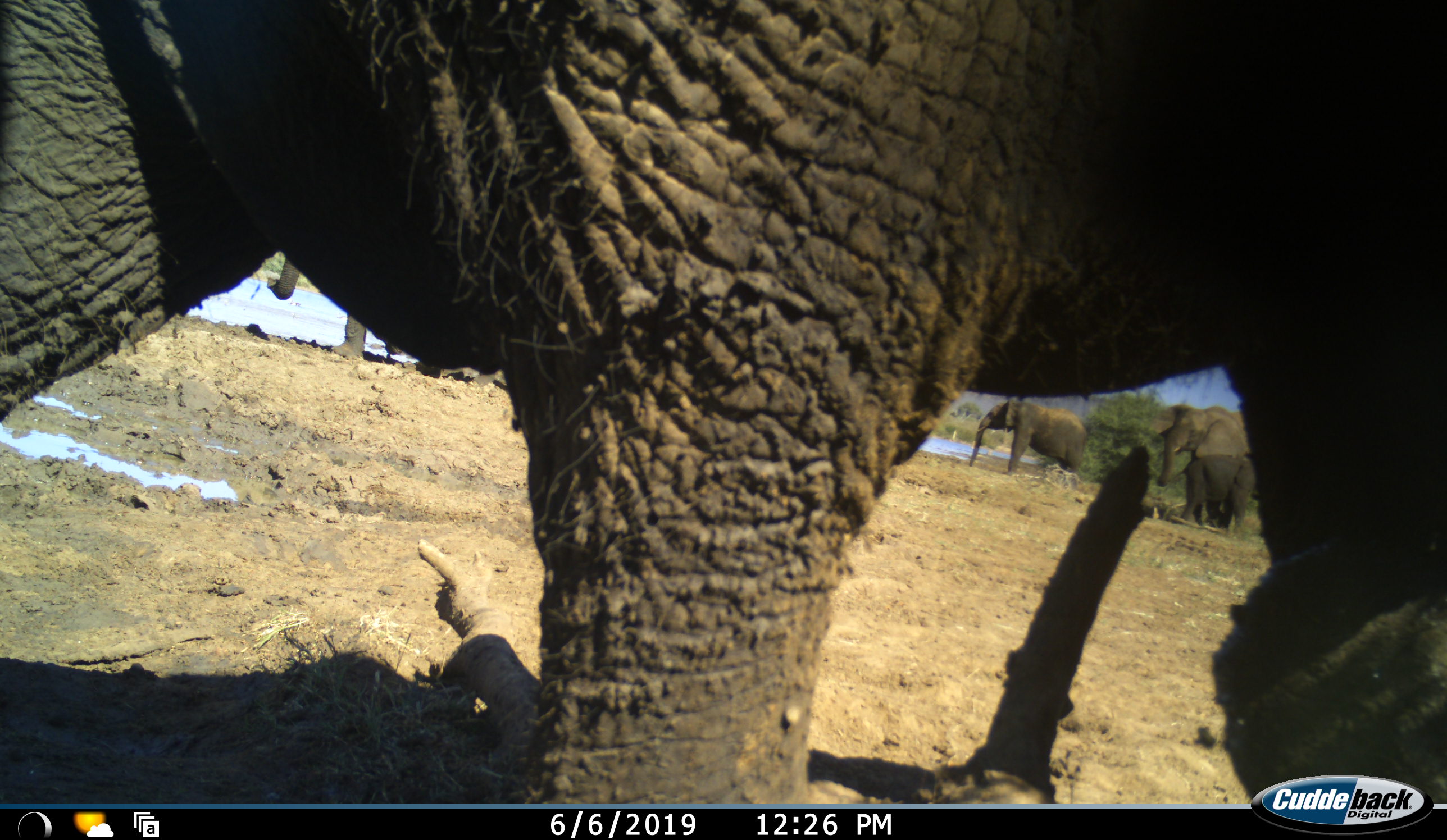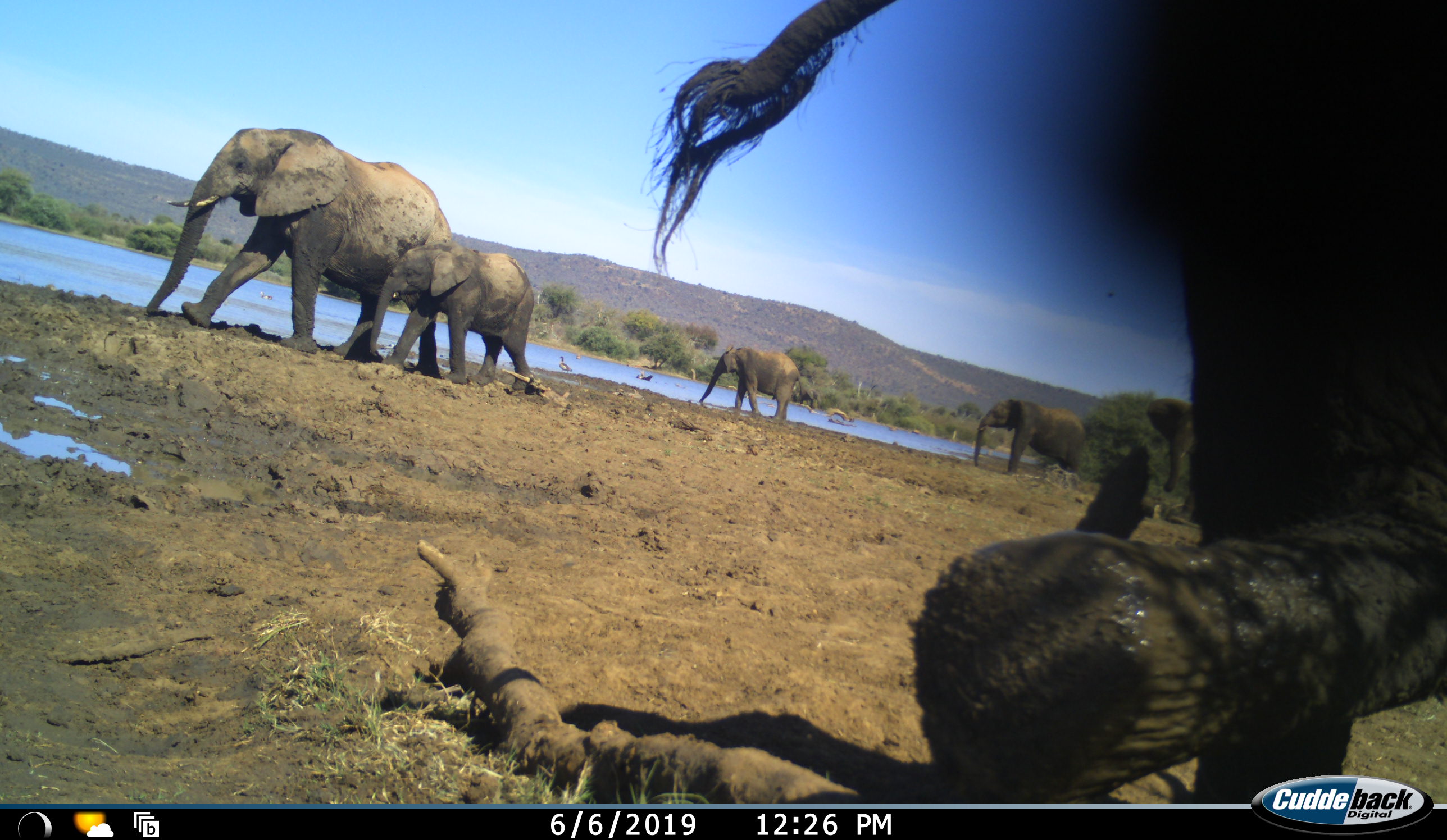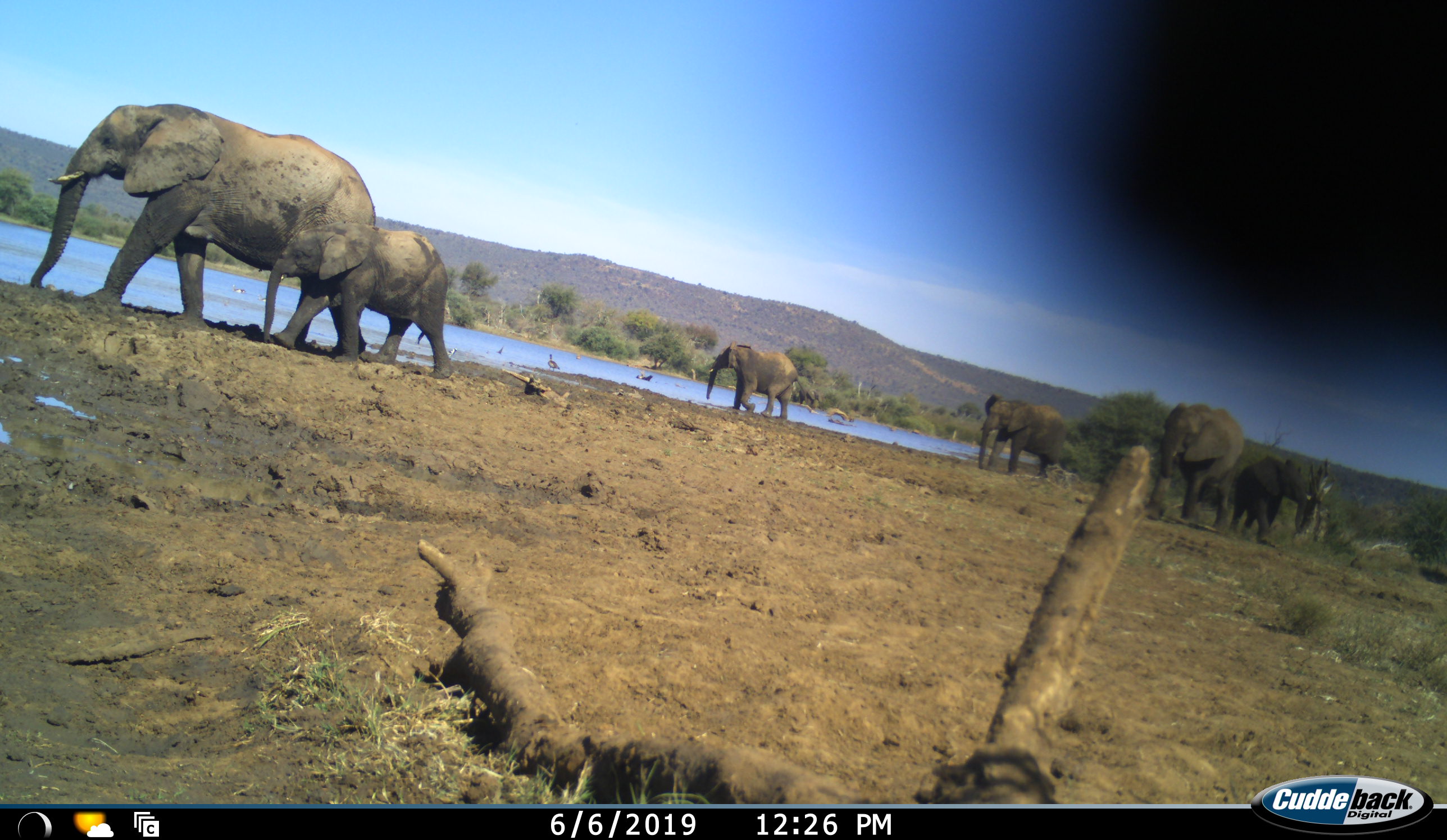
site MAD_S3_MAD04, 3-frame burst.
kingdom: Animalia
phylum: Chordata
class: Mammalia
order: Proboscidea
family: Elephantidae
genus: Loxodonta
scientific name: Loxodonta africana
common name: african bush elephant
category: elephant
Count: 7.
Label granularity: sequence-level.